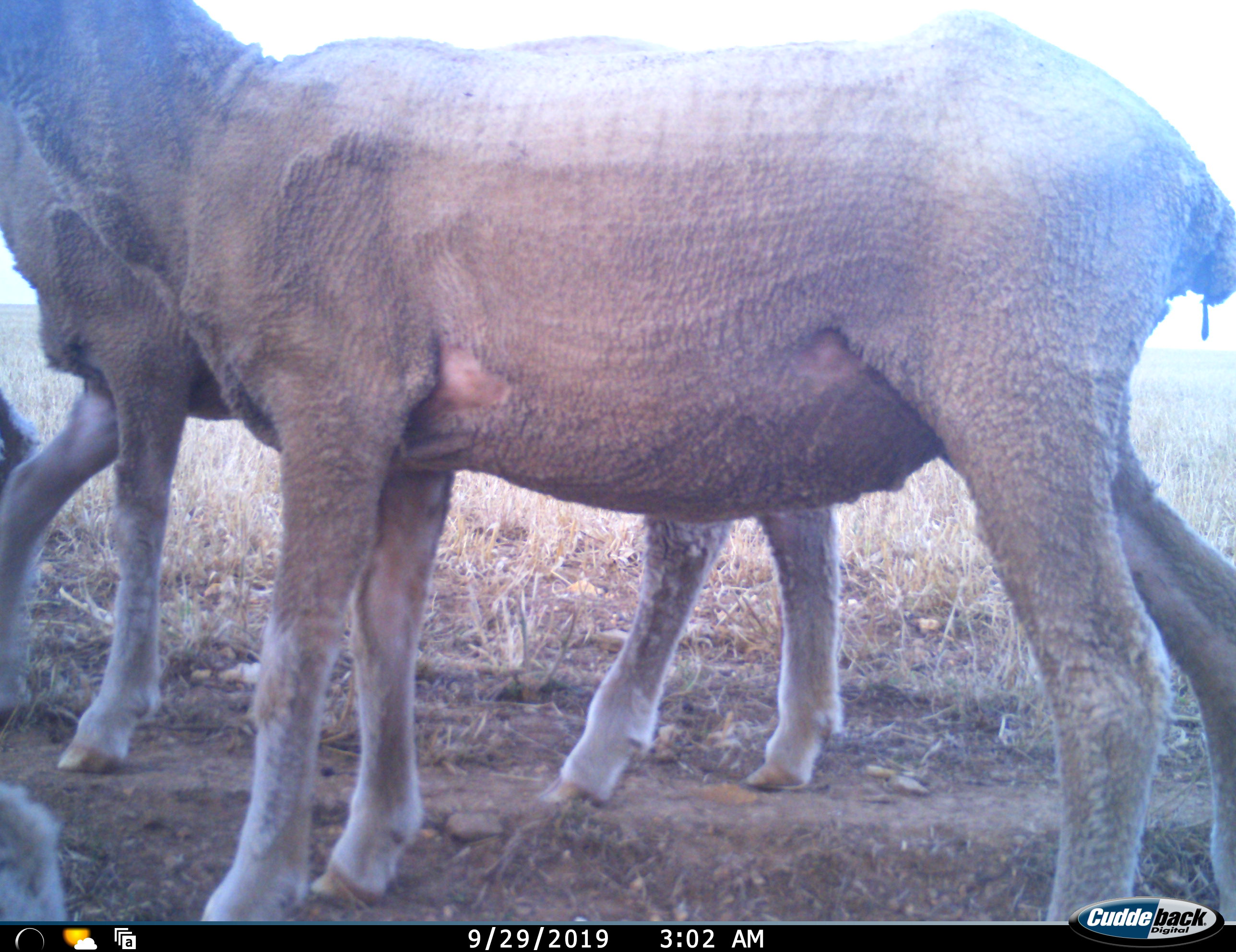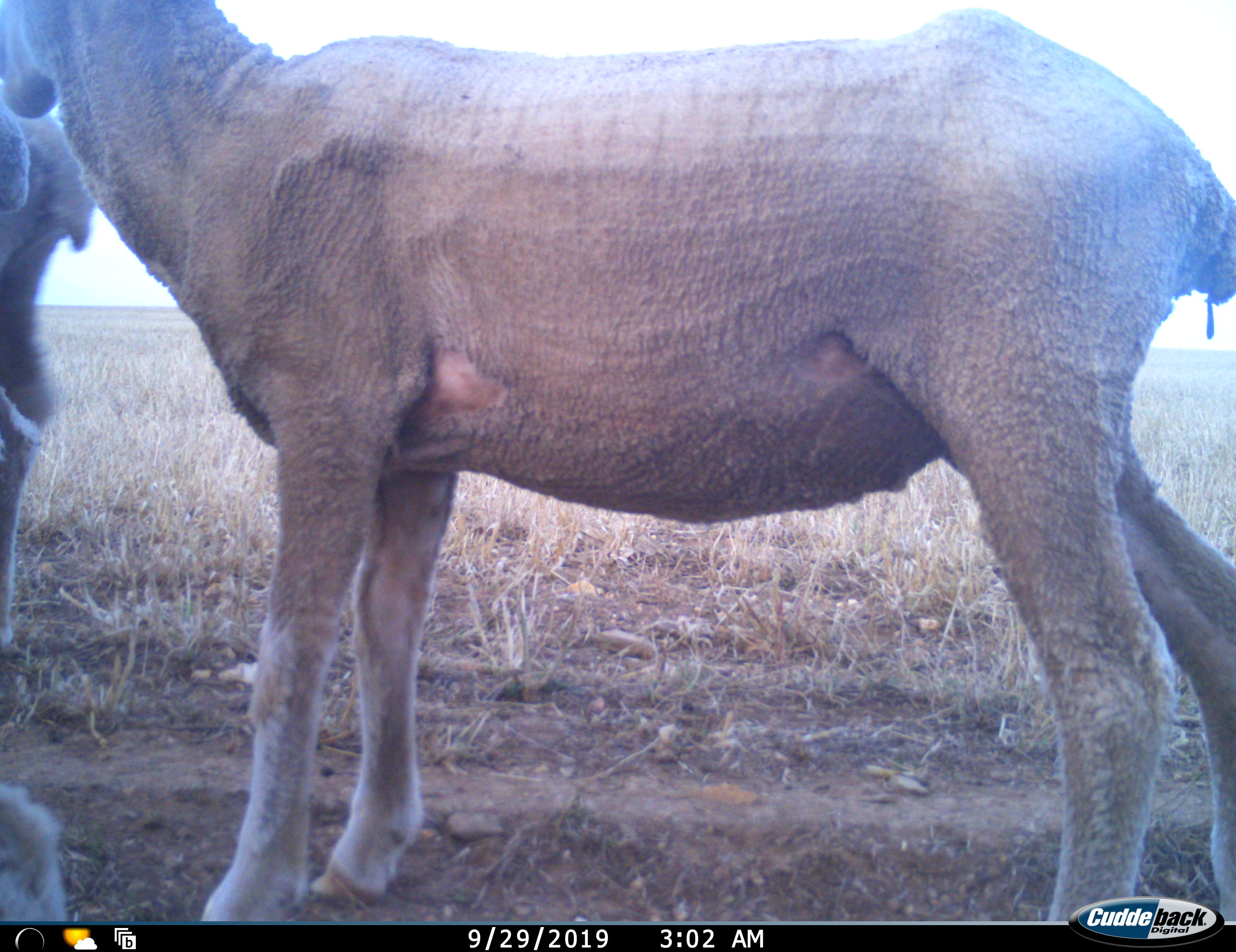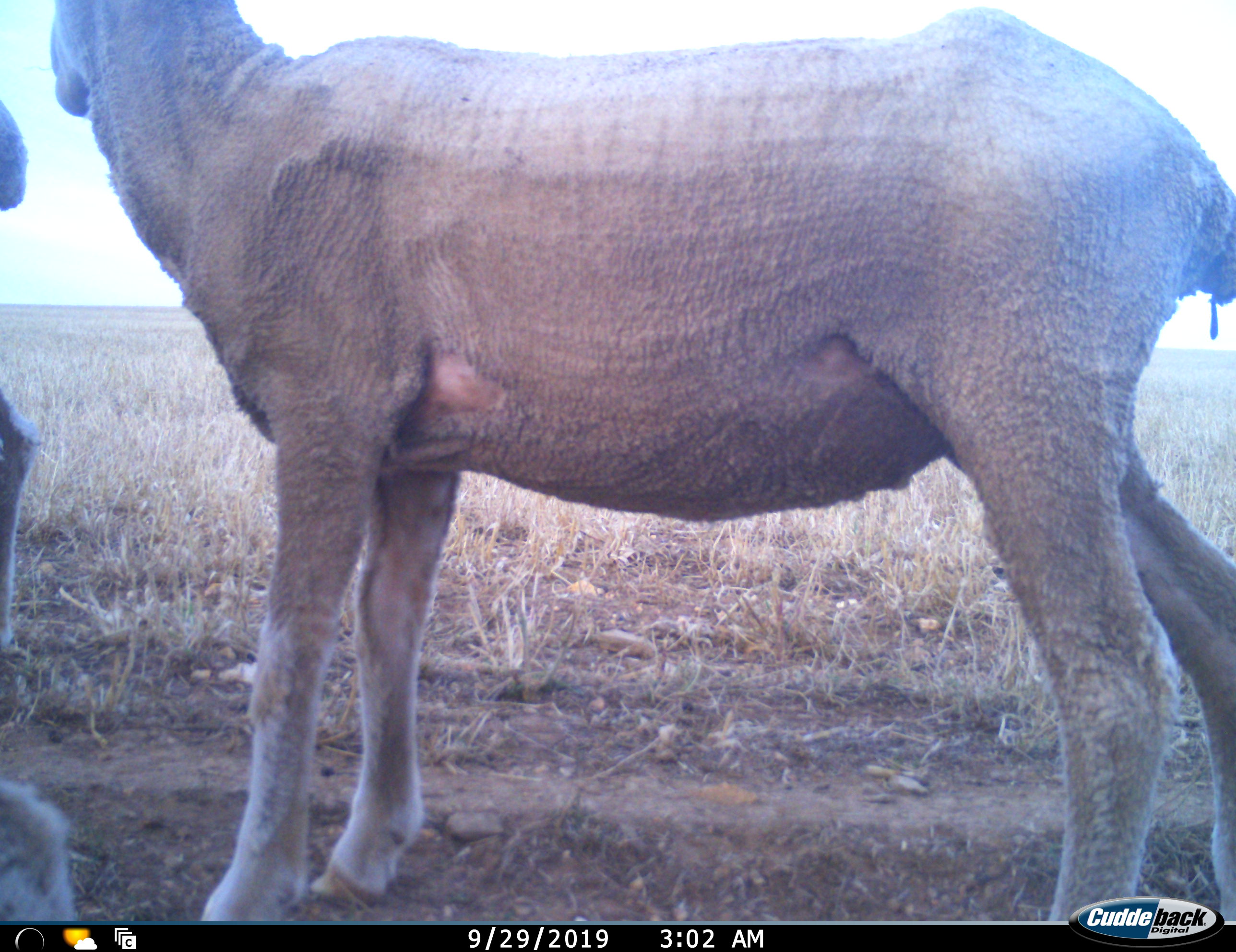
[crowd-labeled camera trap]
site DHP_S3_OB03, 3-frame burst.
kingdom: Animalia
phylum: Chordata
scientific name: Vertebrata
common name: domestic animal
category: domesticanimal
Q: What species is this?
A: Domesticanimal (domestic animal) (Vertebrata).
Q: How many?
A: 3.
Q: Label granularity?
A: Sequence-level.